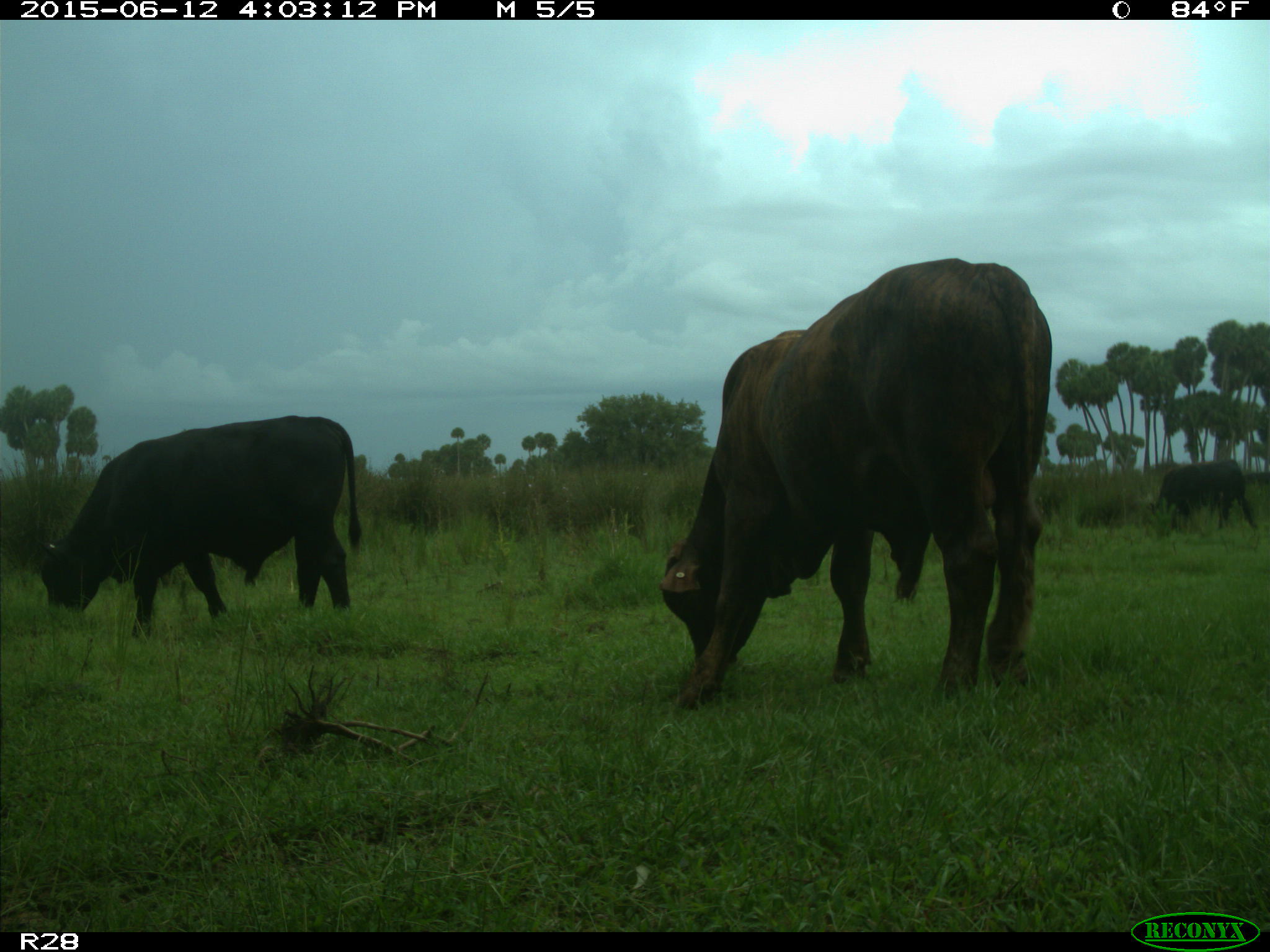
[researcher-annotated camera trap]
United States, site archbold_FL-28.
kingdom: Animalia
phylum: Chordata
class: Mammalia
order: Artiodactyla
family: Bovidae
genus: Bos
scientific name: Bos taurus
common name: domestic cow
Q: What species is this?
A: Bos taurus (domestic cow).